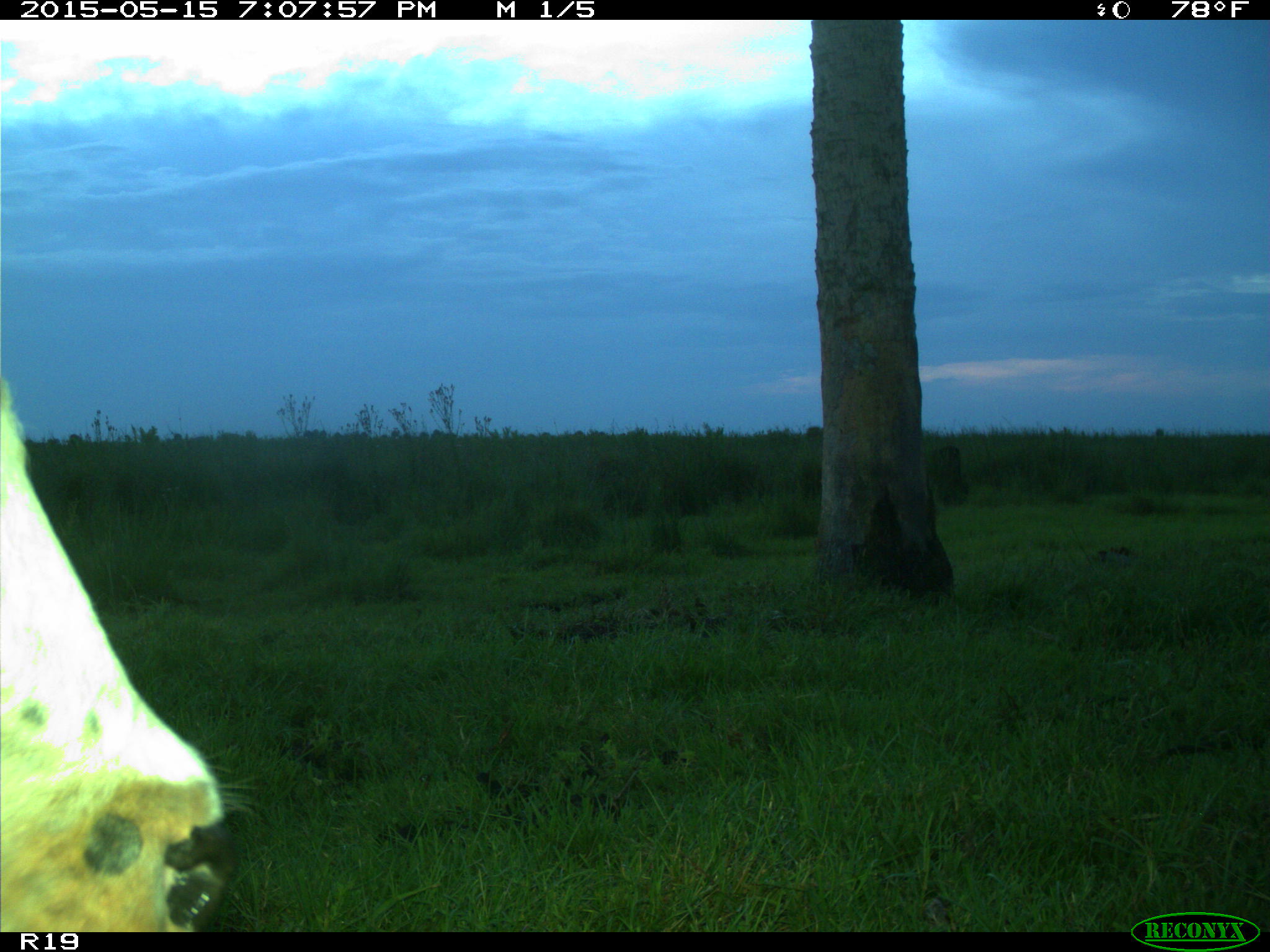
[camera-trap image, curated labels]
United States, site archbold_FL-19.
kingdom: Animalia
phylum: Chordata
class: Mammalia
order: Artiodactyla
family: Bovidae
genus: Bos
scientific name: Bos taurus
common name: domestic cow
Bos taurus (domestic cow).